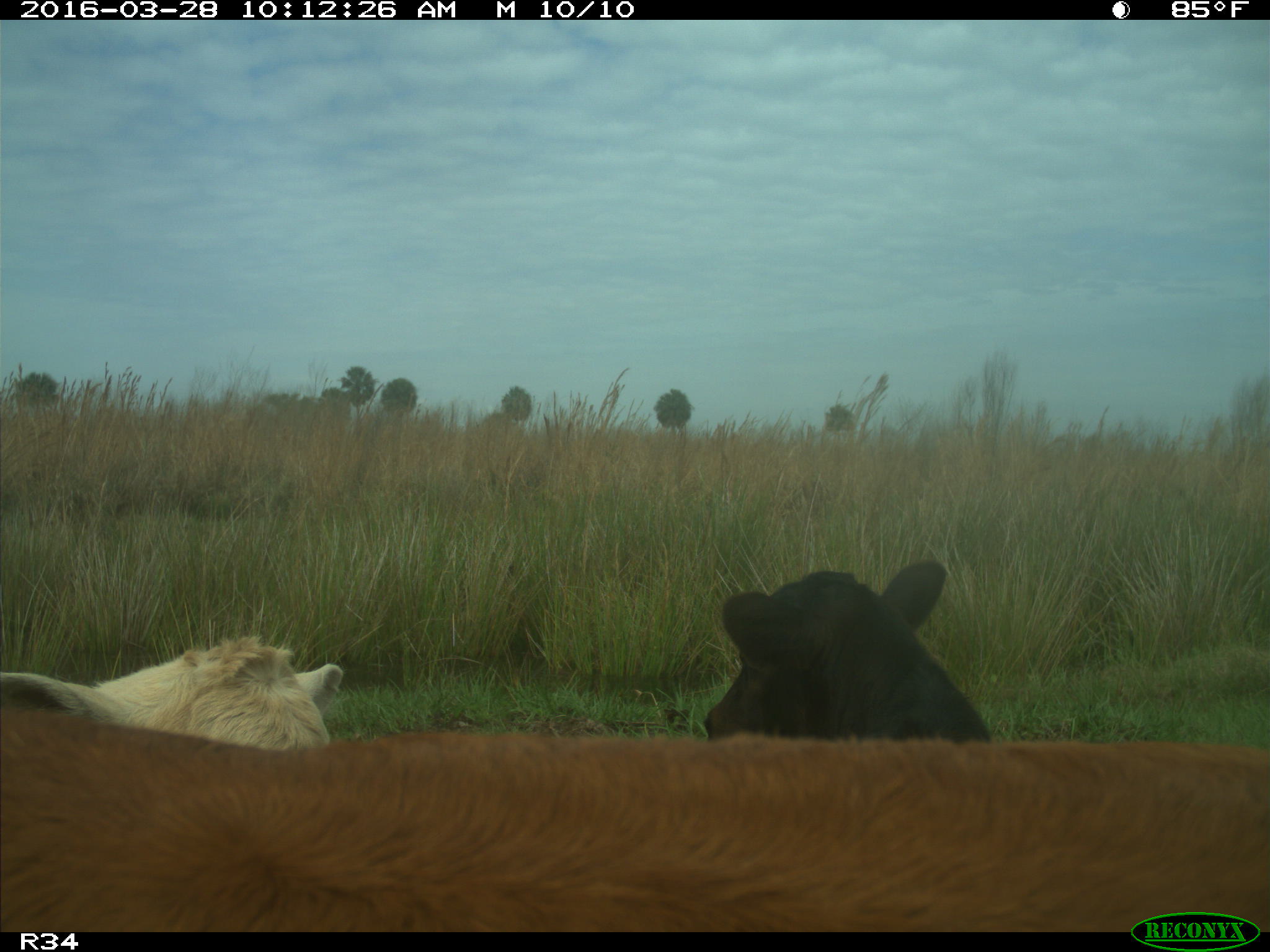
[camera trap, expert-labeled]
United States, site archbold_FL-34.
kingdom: Animalia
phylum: Chordata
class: Mammalia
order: Artiodactyla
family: Bovidae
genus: Bos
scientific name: Bos taurus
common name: domestic cow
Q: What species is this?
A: Bos taurus (domestic cow).